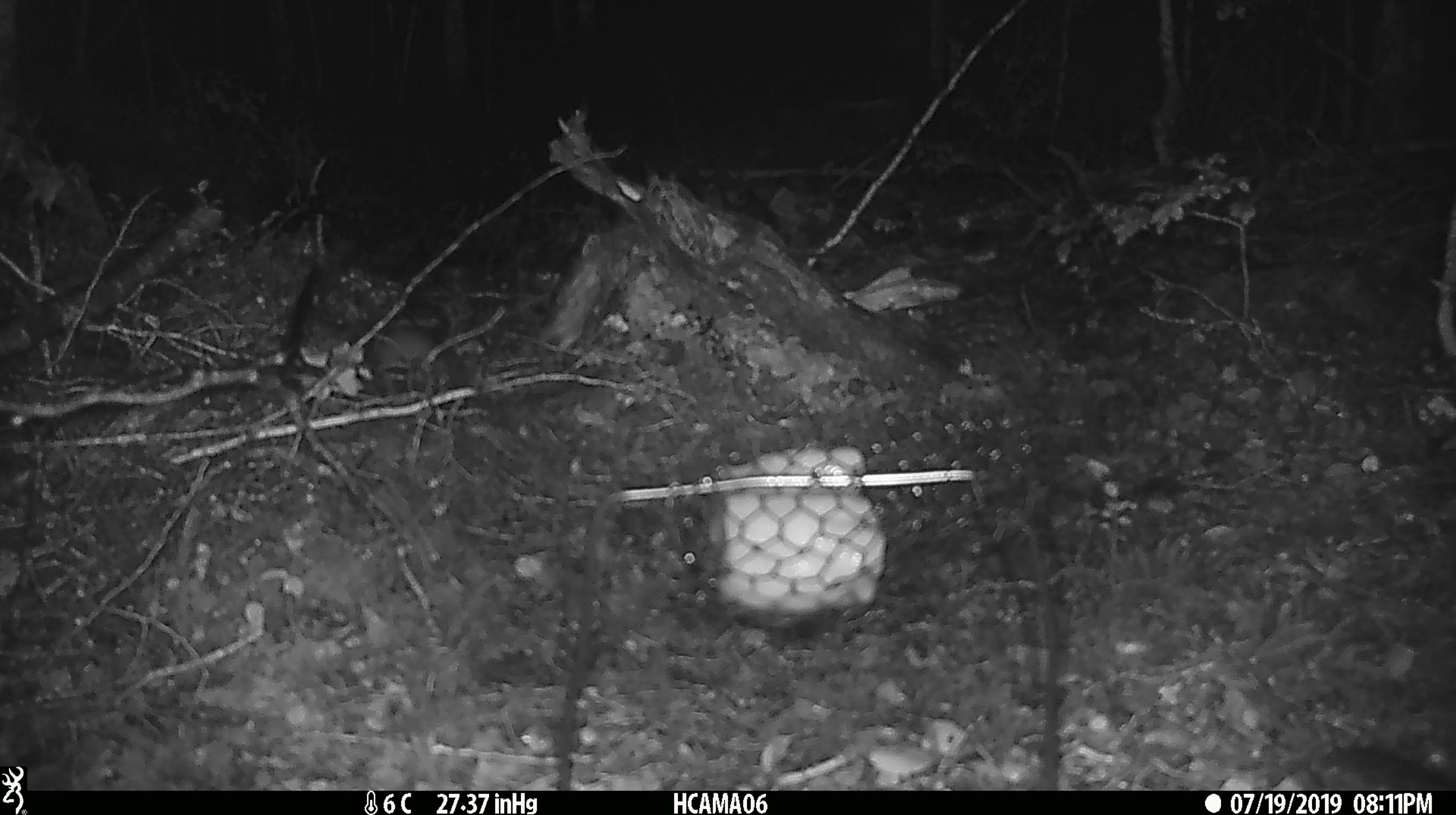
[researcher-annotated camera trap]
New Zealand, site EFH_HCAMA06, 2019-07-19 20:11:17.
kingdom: Animalia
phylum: Chordata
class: Mammalia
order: Rodentia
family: Muridae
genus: Mus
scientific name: Mus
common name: mouse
Mouse (Mus).